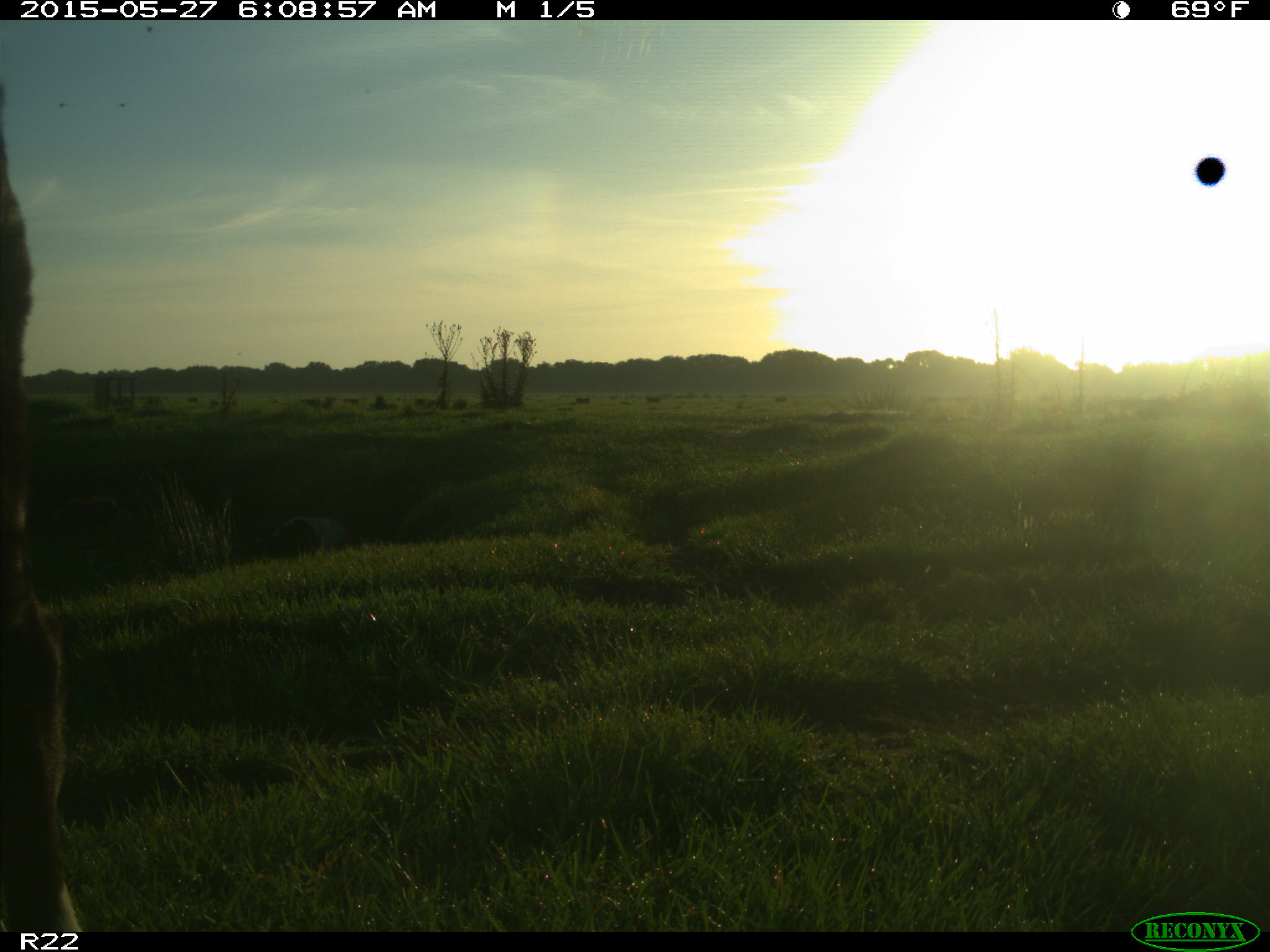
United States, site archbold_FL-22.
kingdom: Animalia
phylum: Chordata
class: Mammalia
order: Artiodactyla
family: Bovidae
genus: Bos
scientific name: Bos taurus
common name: domestic cow